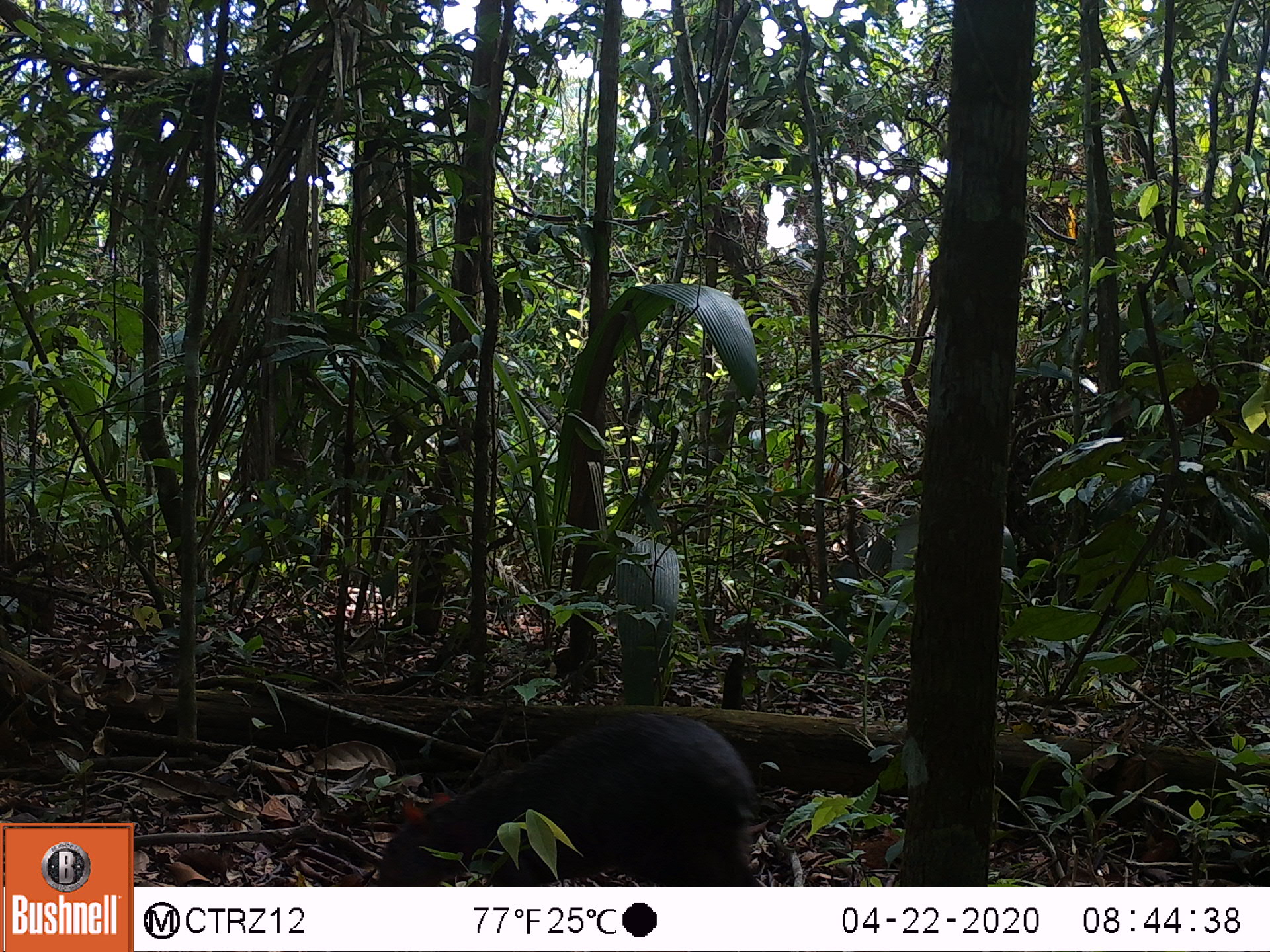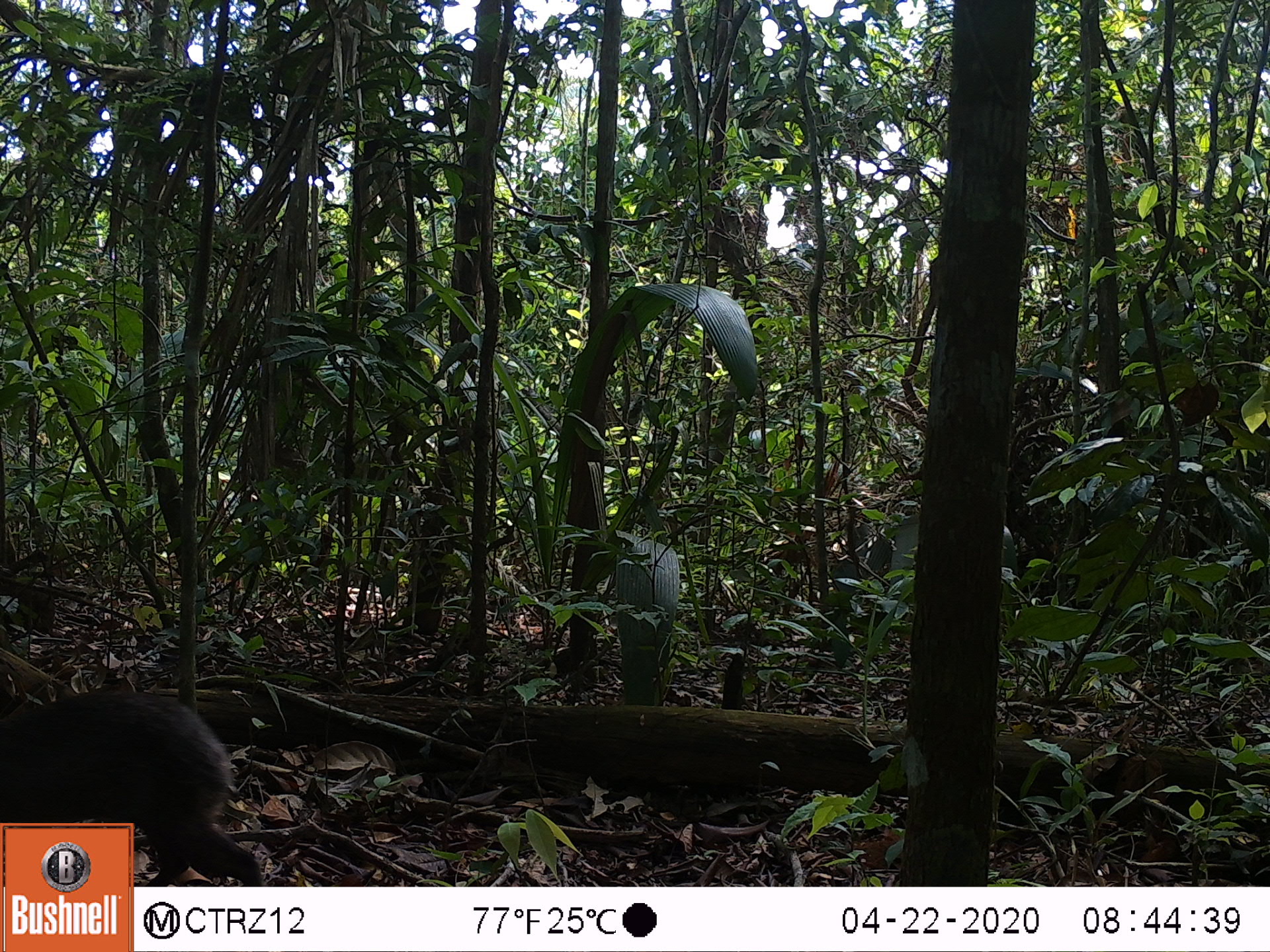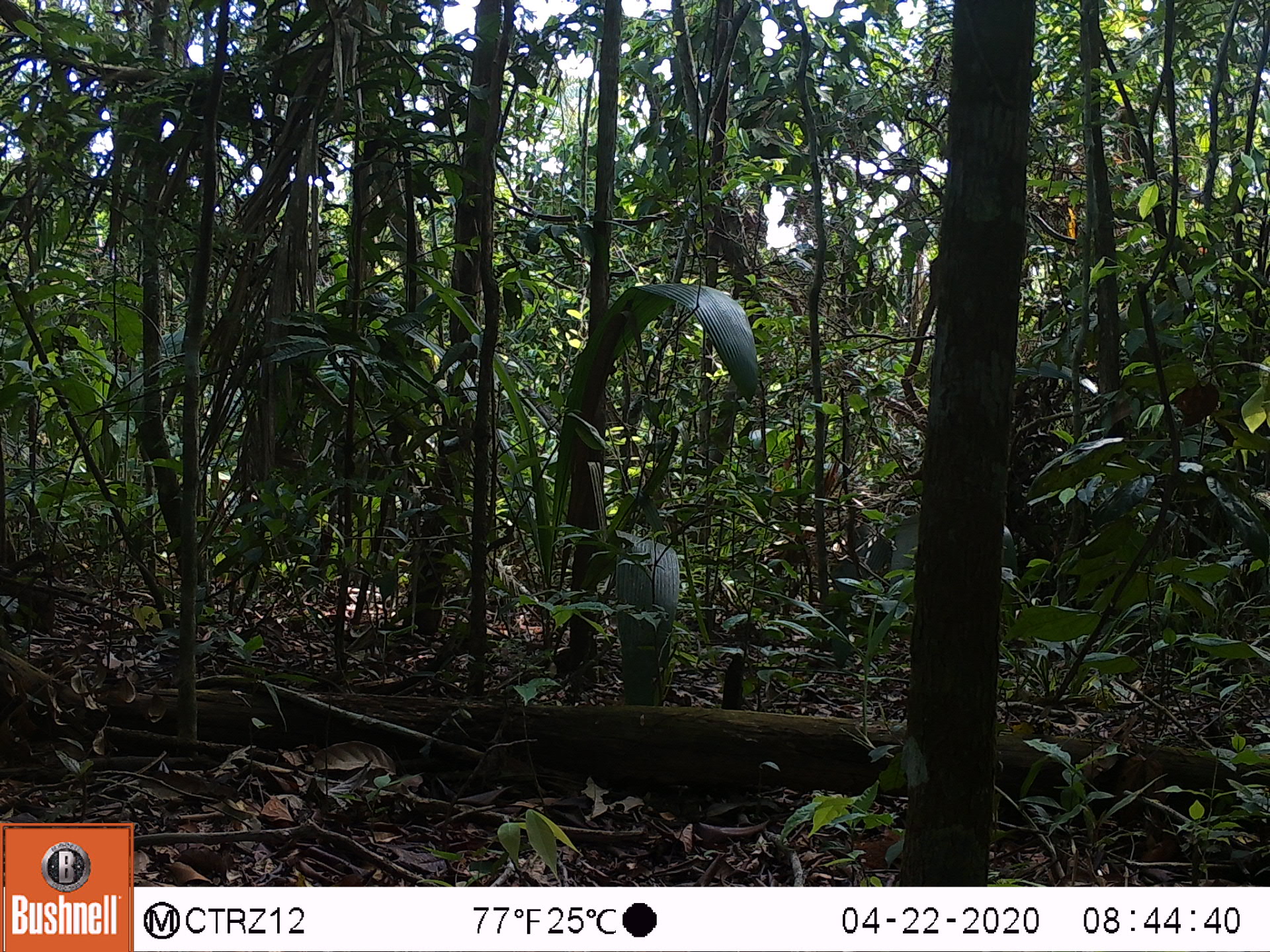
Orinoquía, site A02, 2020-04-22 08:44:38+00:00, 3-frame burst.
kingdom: Animalia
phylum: Chordata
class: Mammalia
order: Rodentia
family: Dasyproctidae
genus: Dasyprocta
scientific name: Dasyprocta fuliginosa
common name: black agouti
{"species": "black agouti (Dasyprocta fuliginosa)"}